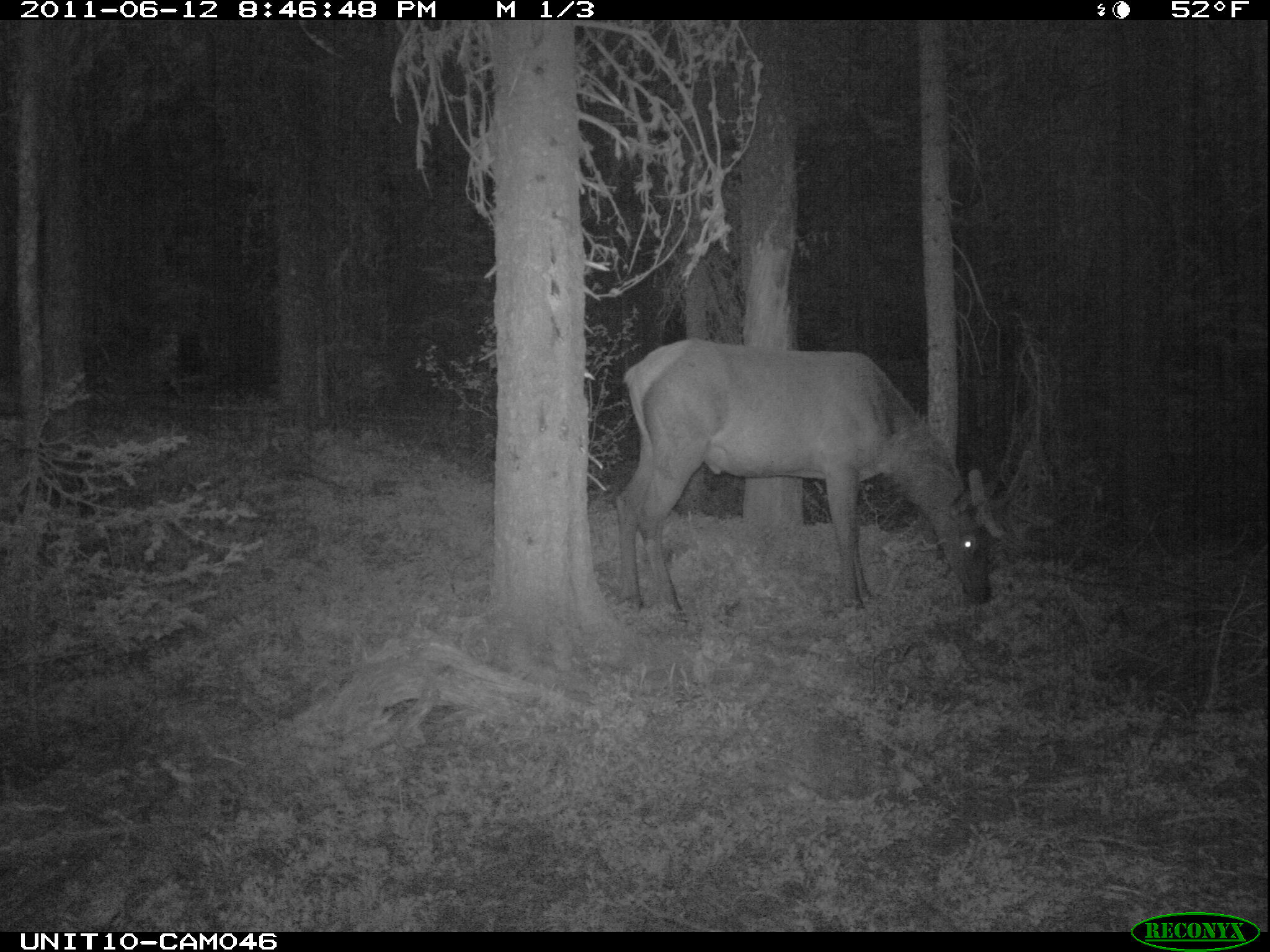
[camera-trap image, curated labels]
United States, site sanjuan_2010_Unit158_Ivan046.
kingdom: Animalia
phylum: Chordata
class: Mammalia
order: Artiodactyla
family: Cervidae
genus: Cervus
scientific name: Cervus elaphus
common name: red deer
Cervus elaphus (red deer).